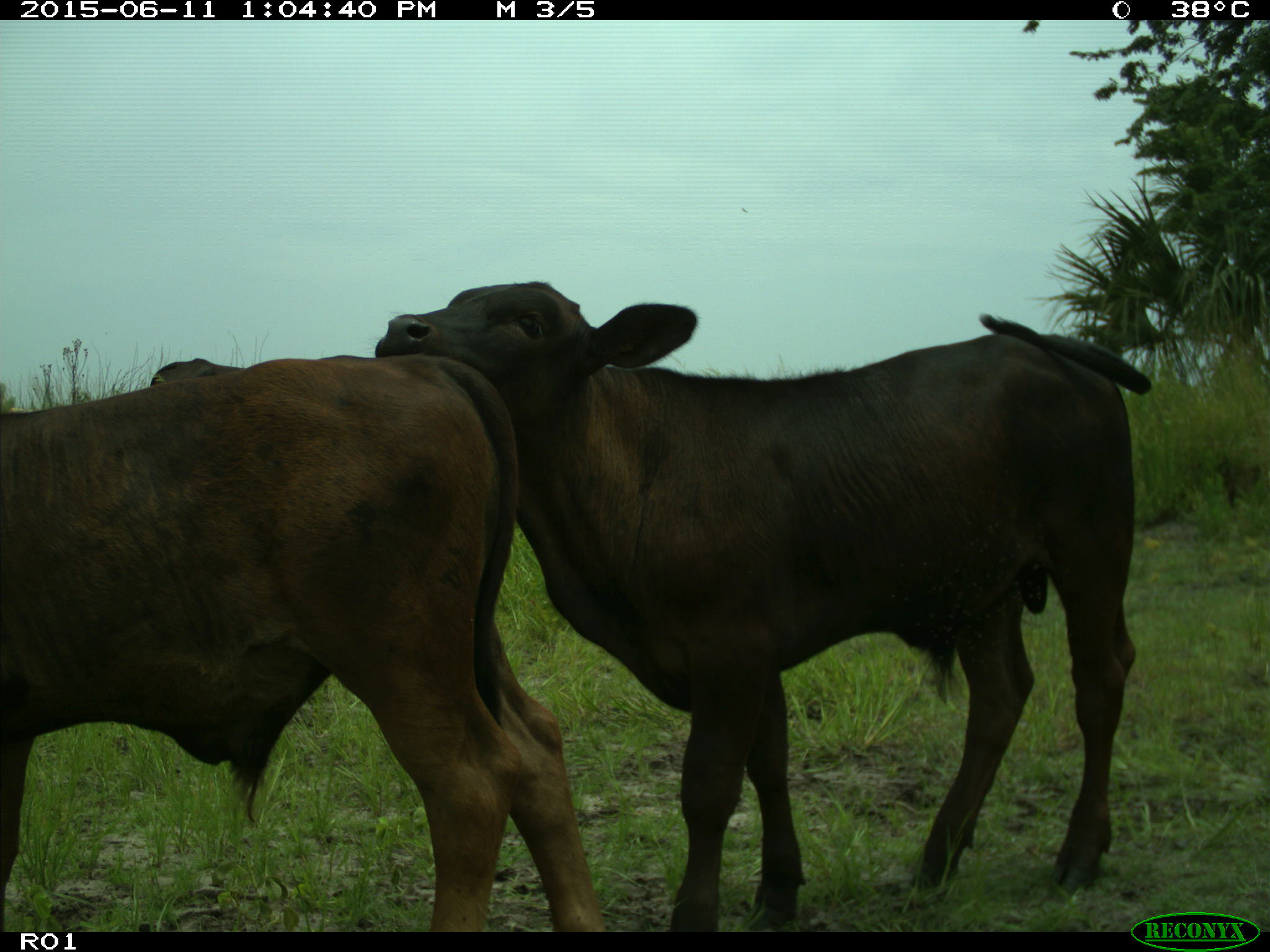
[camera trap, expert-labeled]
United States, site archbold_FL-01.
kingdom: Animalia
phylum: Chordata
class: Mammalia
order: Artiodactyla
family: Bovidae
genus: Bos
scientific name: Bos taurus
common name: domestic cow